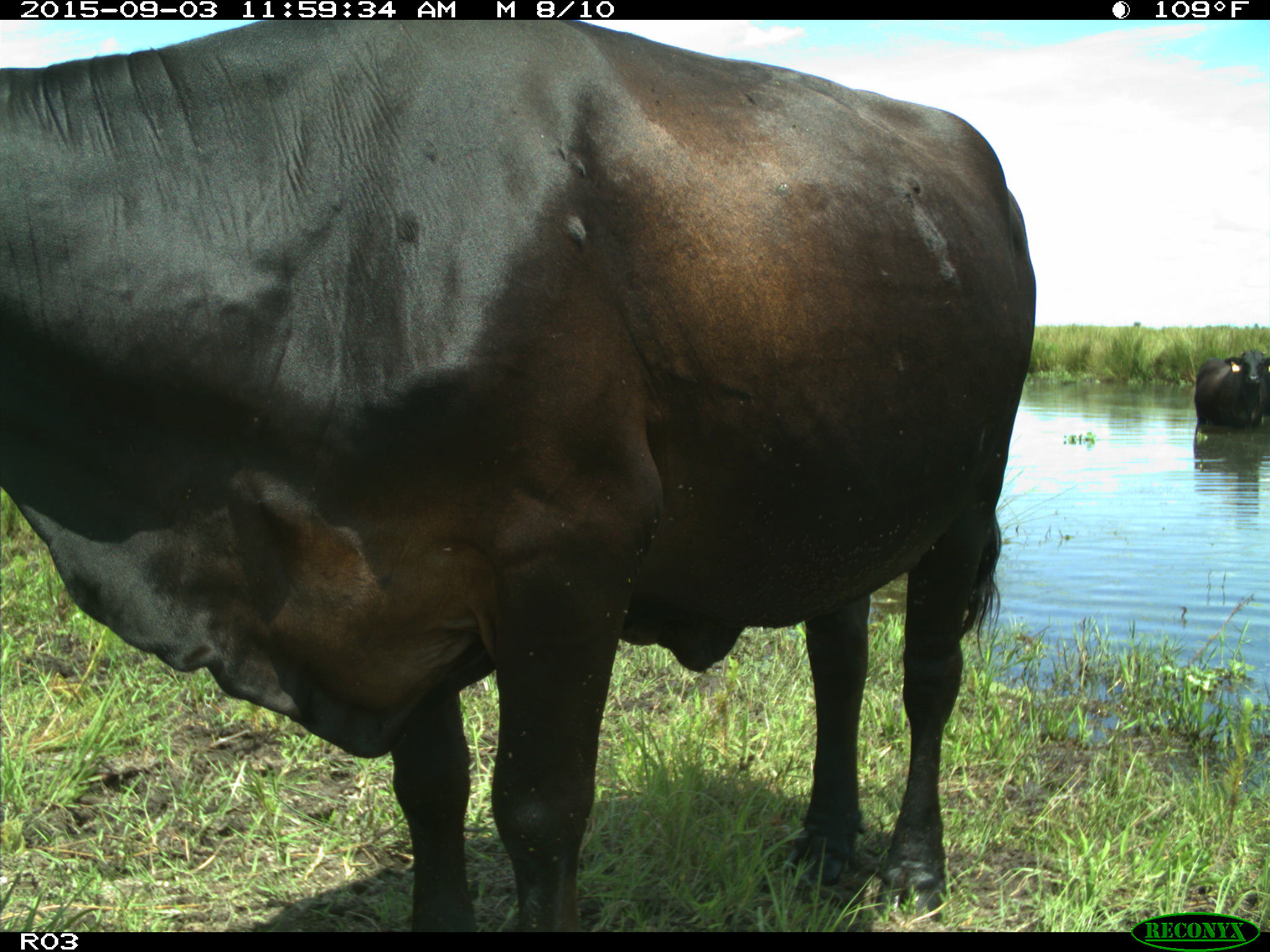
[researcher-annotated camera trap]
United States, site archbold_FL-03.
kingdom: Animalia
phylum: Chordata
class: Mammalia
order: Artiodactyla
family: Bovidae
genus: Bos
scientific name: Bos taurus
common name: domestic cow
Bos taurus (domestic cow).